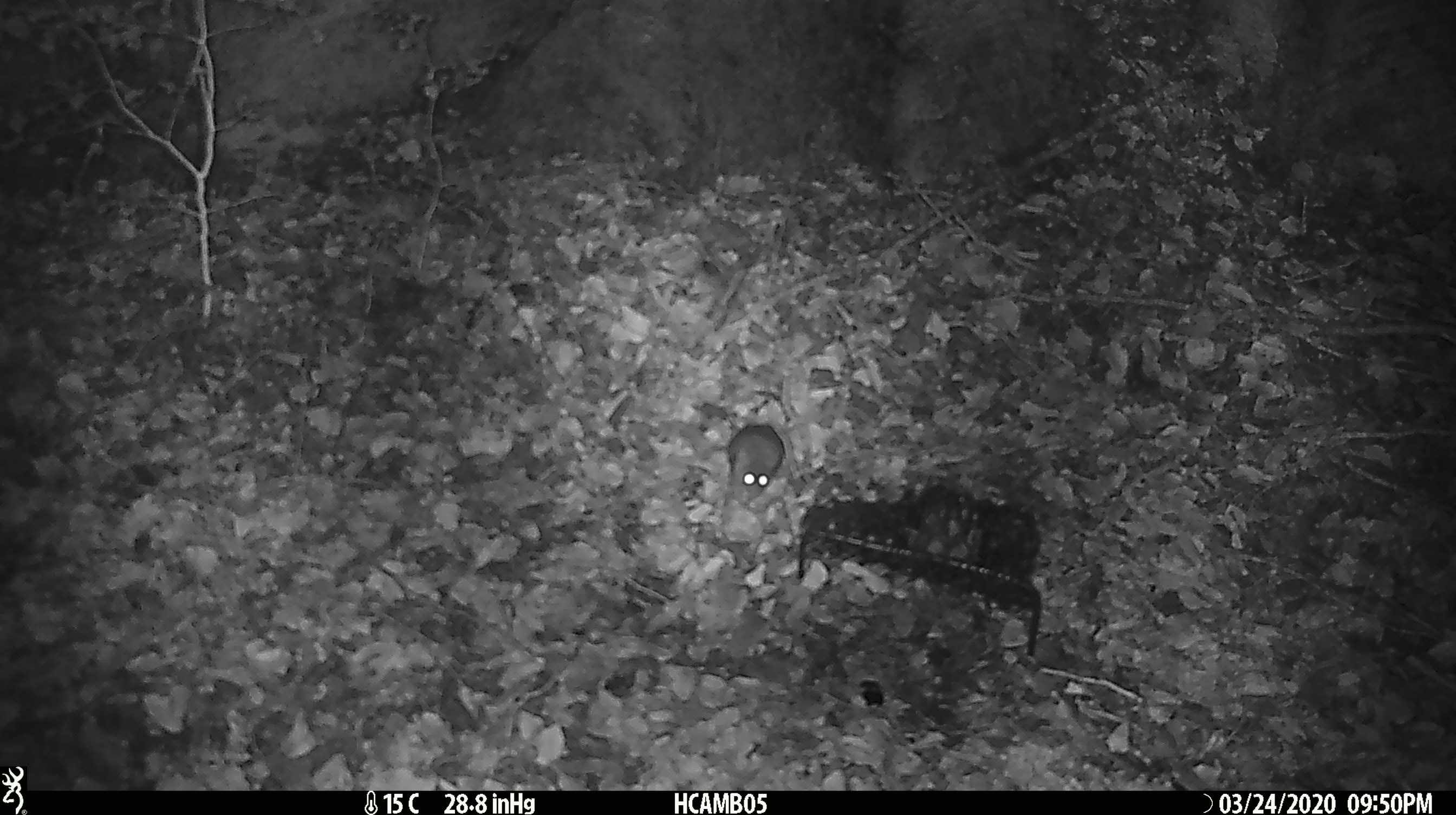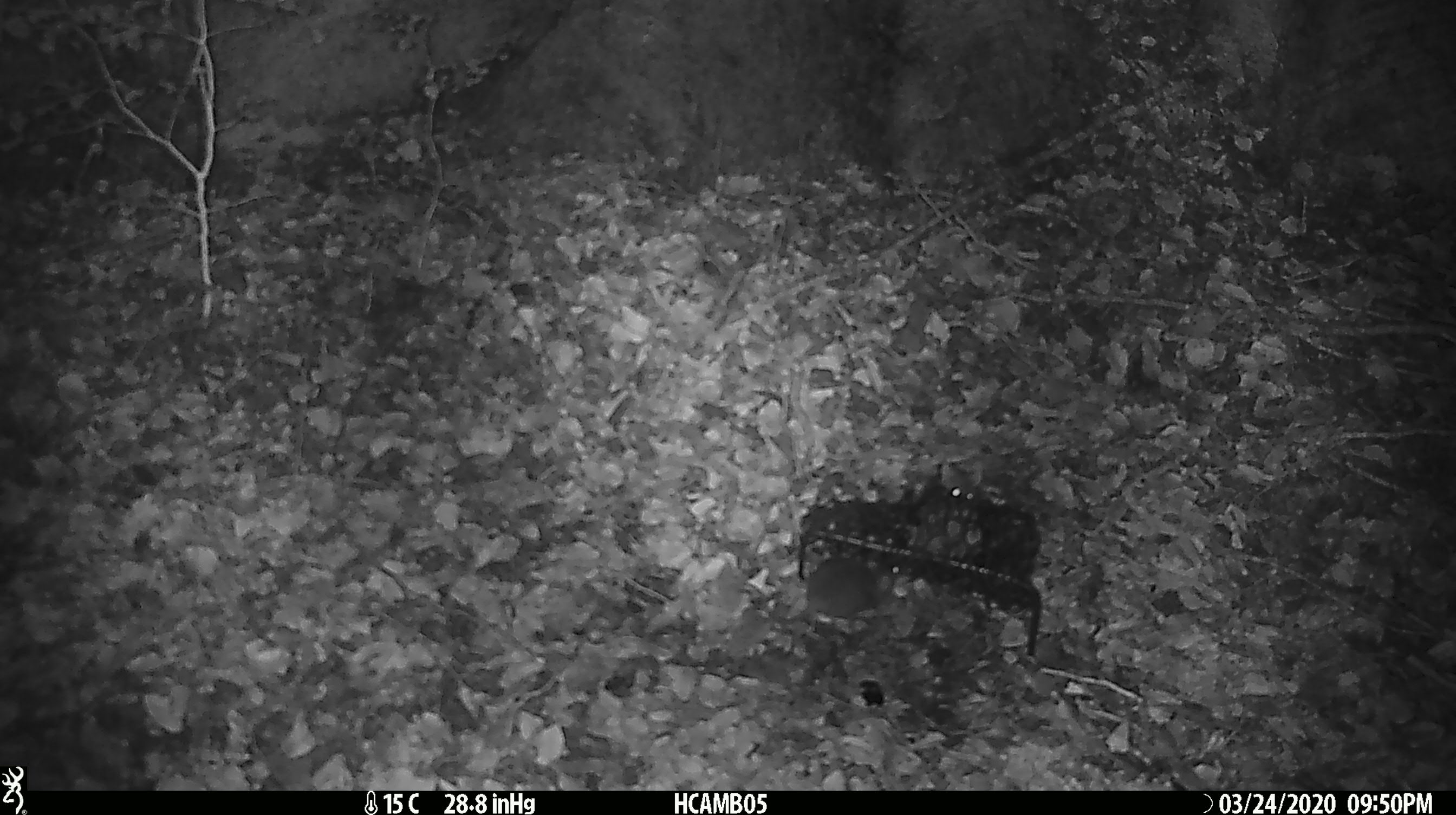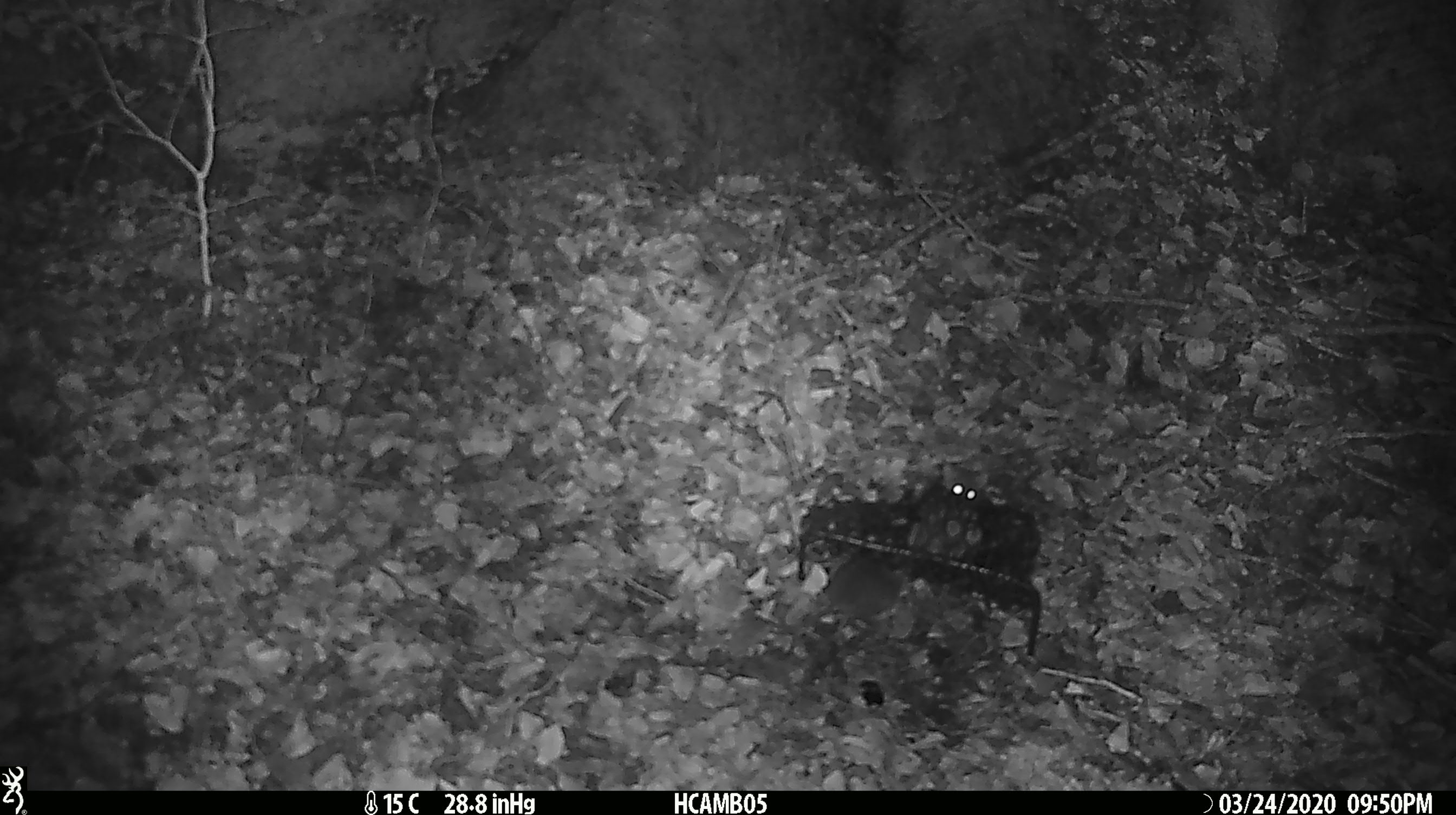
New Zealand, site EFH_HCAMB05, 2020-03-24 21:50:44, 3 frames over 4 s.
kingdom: Animalia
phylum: Chordata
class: Mammalia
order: Rodentia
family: Muridae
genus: Mus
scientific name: Mus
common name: mouse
Mouse (Mus).